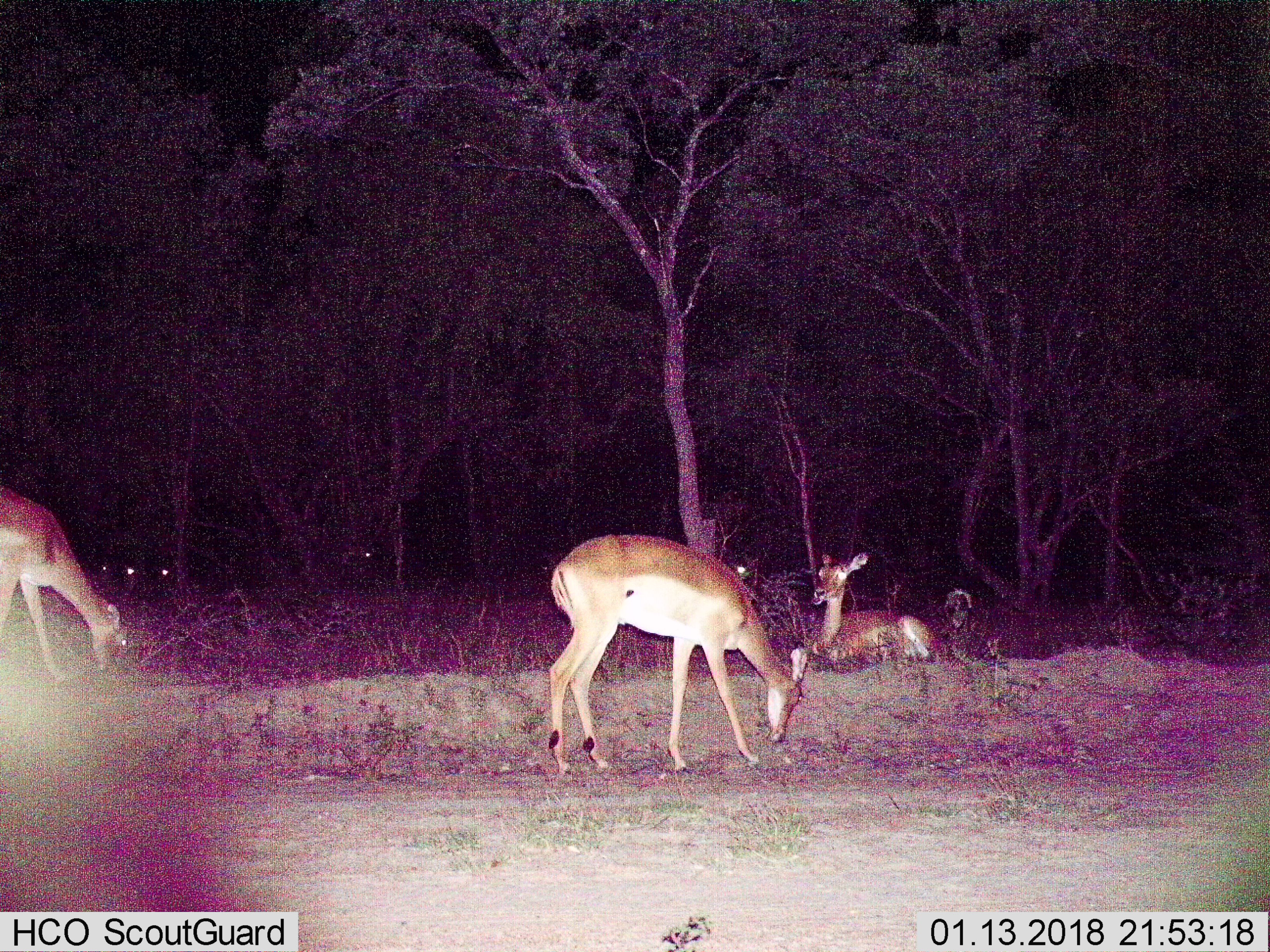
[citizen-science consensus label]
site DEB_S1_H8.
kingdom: Animalia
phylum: Chordata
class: Mammalia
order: Artiodactyla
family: Bovidae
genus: Aepyceros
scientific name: Aepyceros melampus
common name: impala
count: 3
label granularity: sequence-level